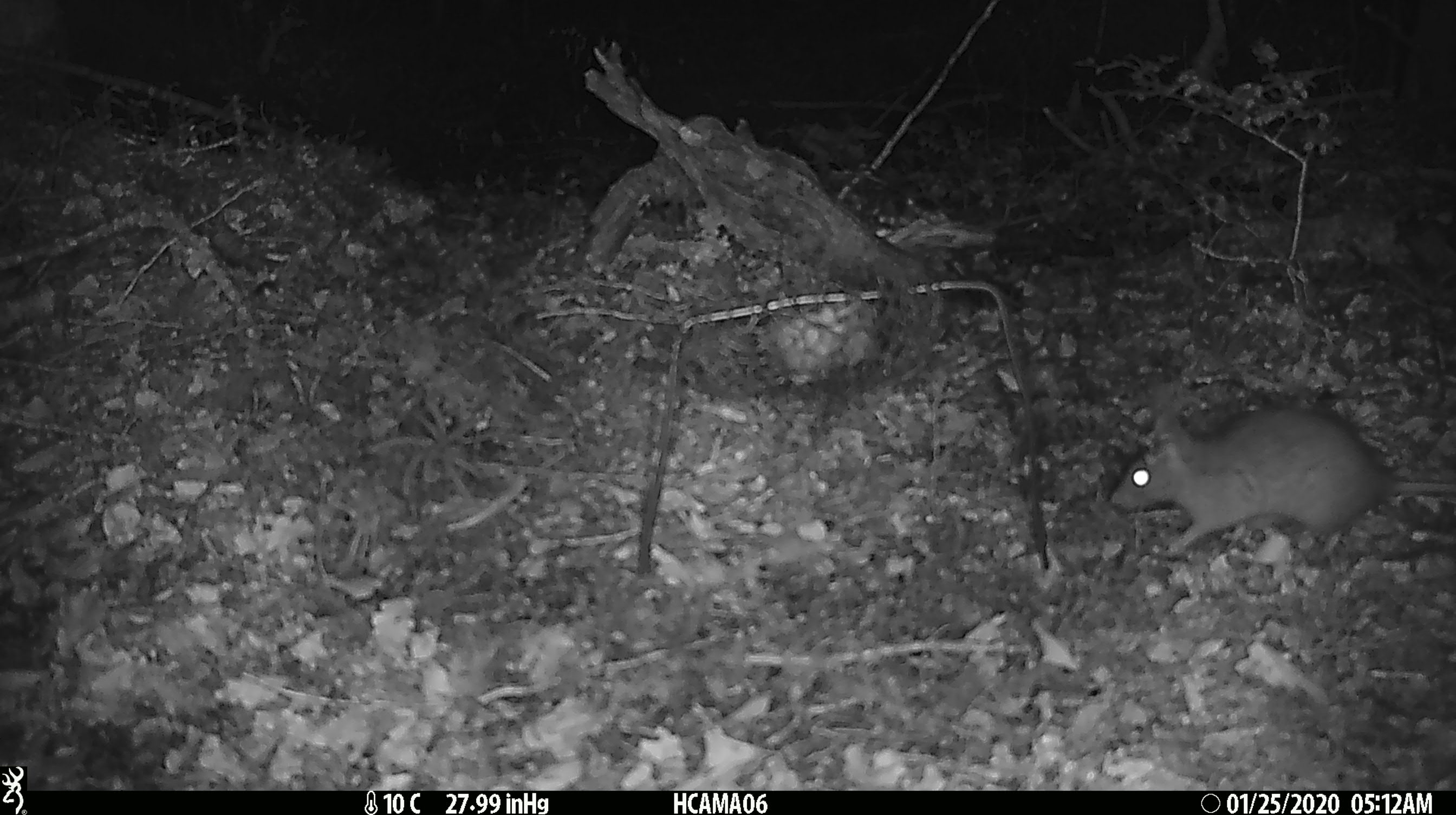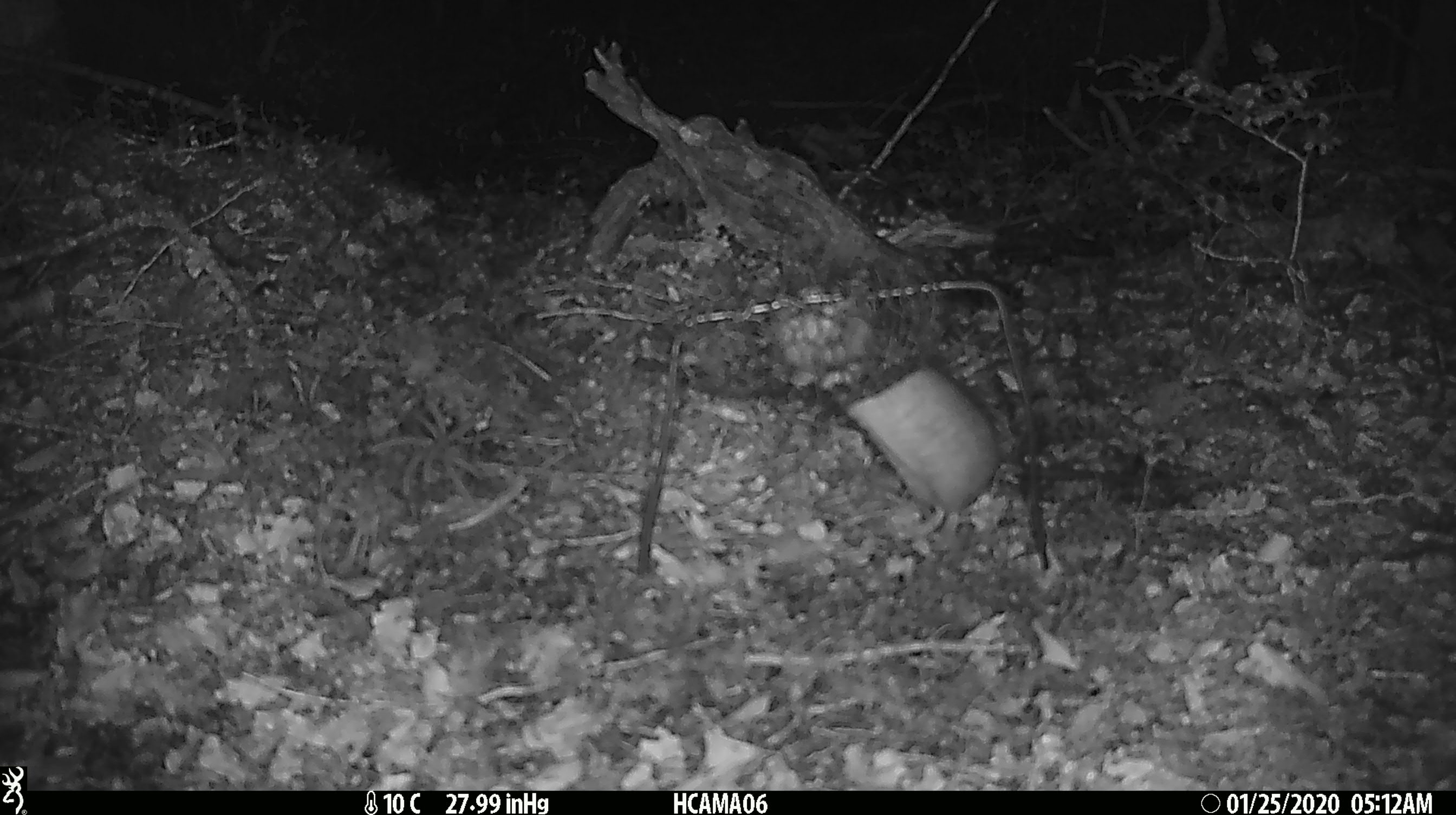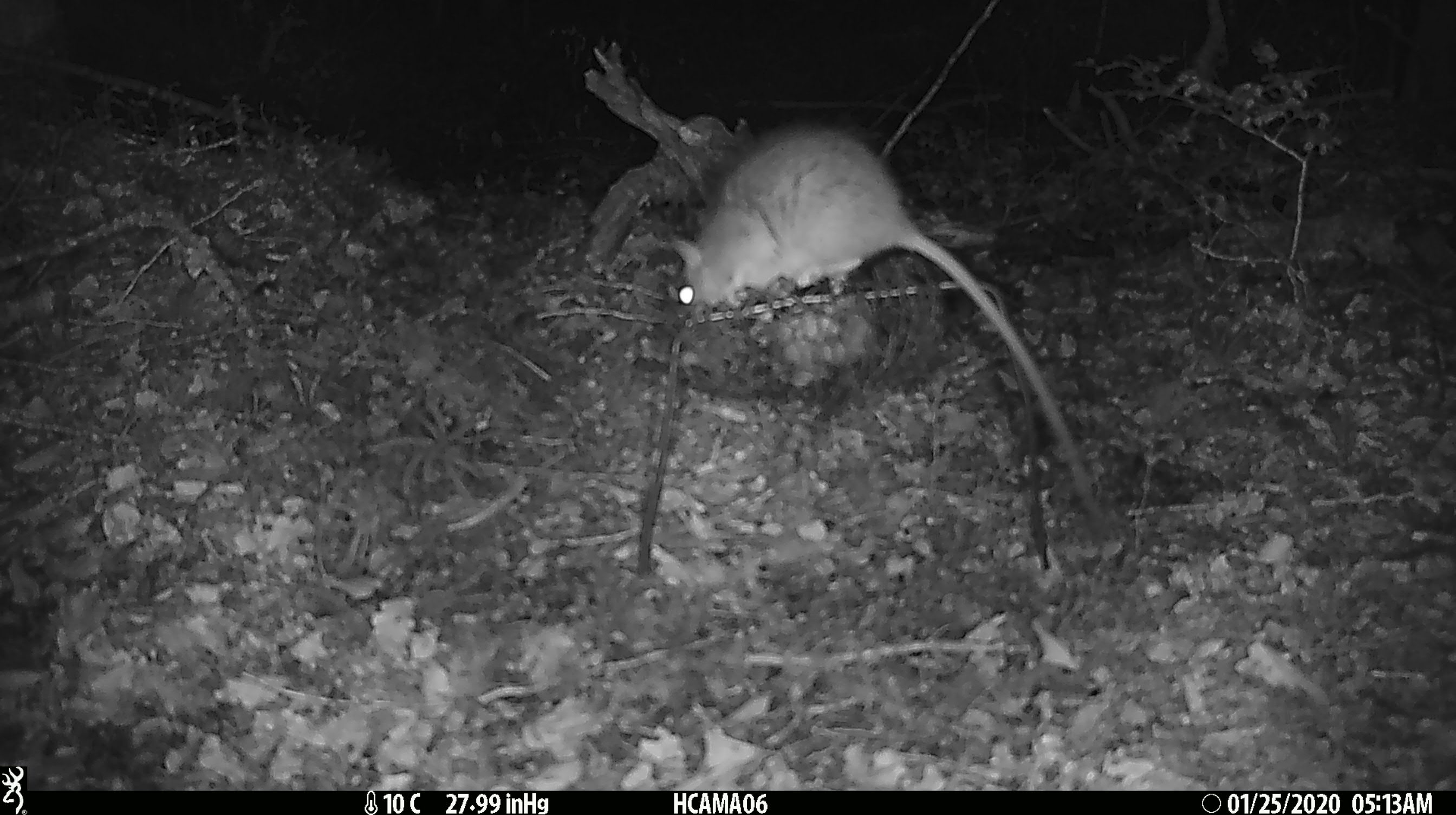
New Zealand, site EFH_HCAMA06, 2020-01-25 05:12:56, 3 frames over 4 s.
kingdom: Animalia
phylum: Chordata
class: Mammalia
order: Rodentia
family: Muridae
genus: Rattus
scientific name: Rattus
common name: rat